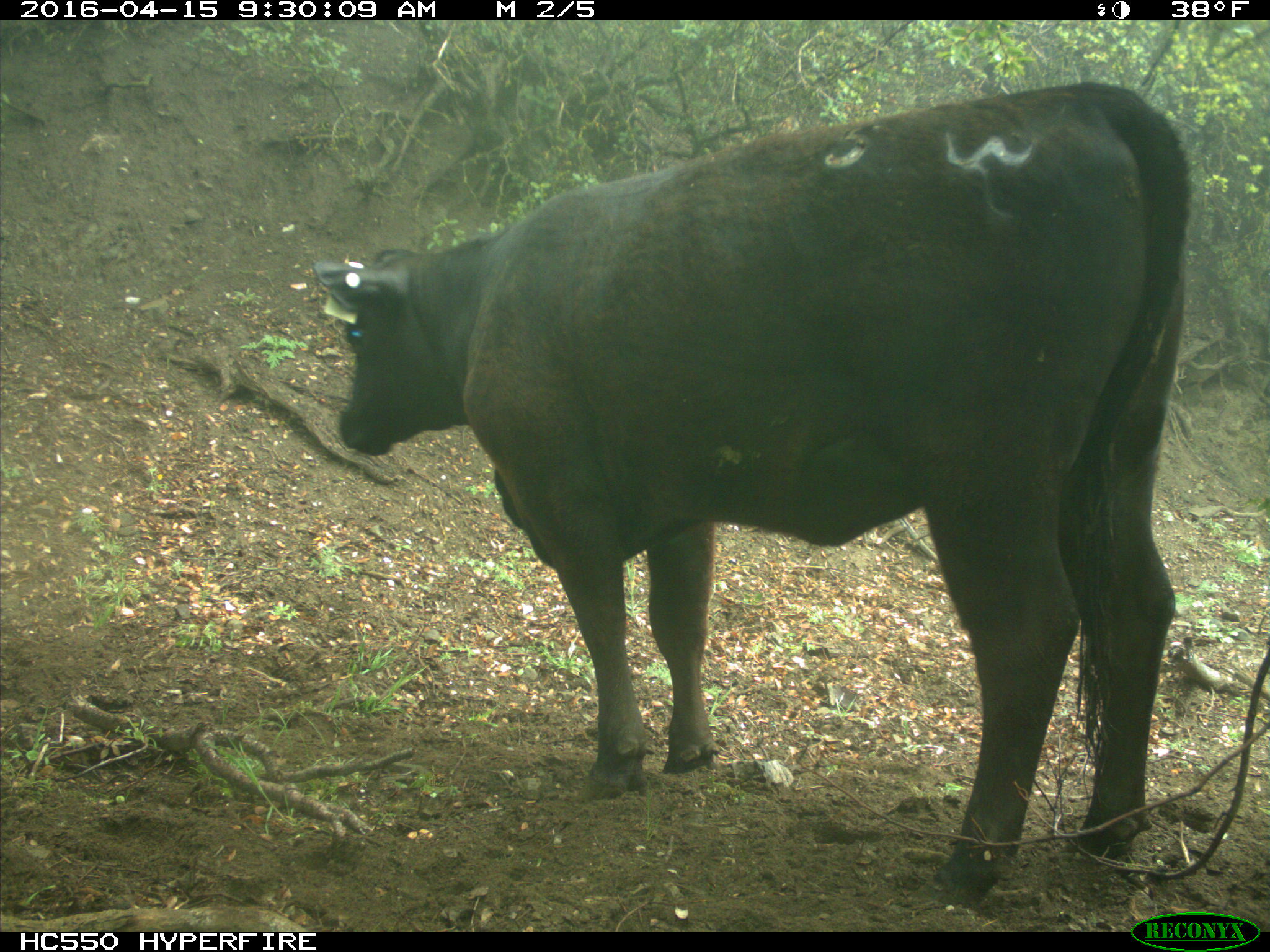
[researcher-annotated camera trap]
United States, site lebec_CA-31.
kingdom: Animalia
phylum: Chordata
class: Mammalia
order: Artiodactyla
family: Bovidae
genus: Bos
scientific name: Bos taurus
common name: domestic cow